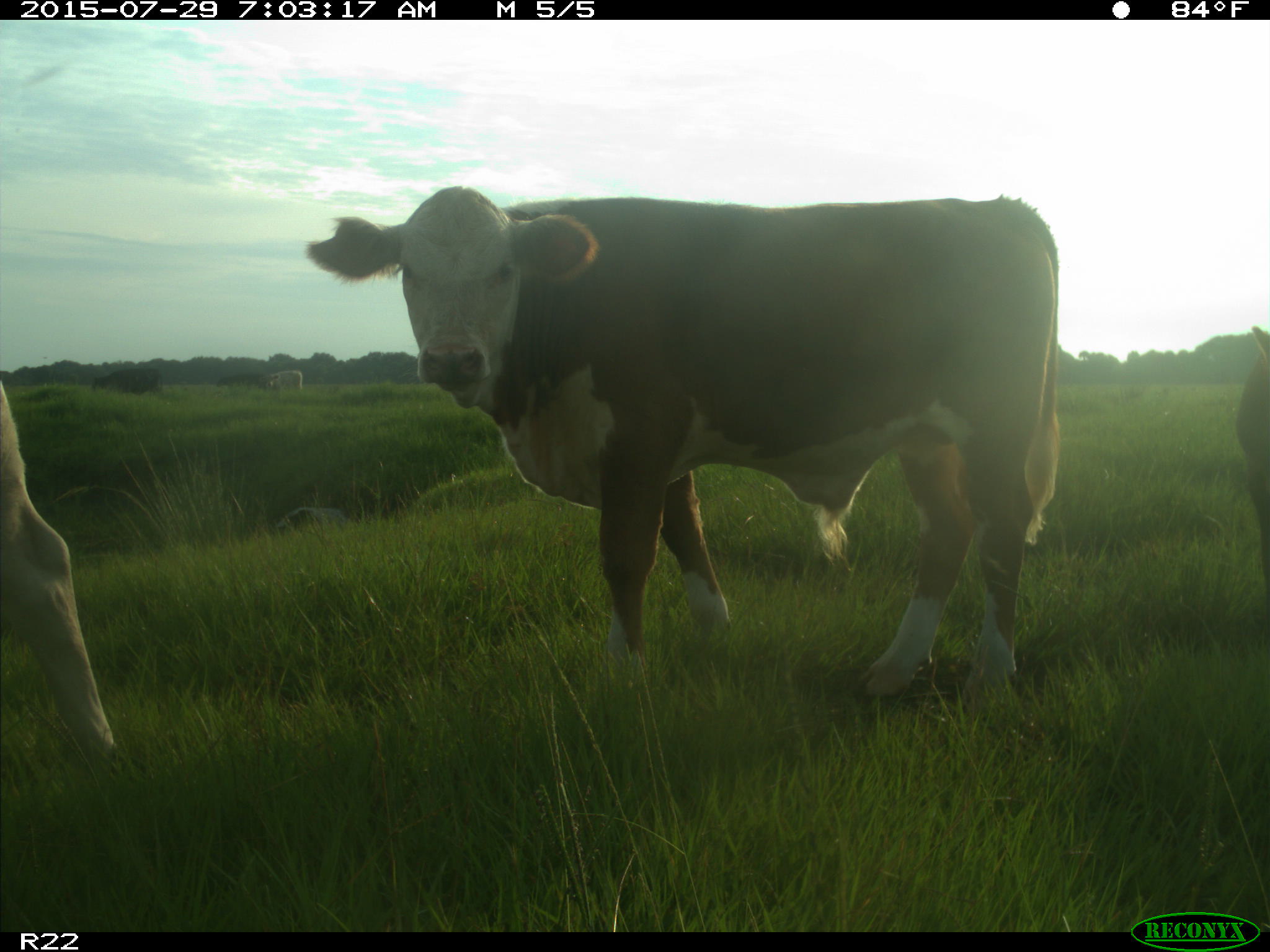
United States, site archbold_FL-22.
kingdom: Animalia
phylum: Chordata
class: Mammalia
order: Artiodactyla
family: Bovidae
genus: Bos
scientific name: Bos taurus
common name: domestic cow